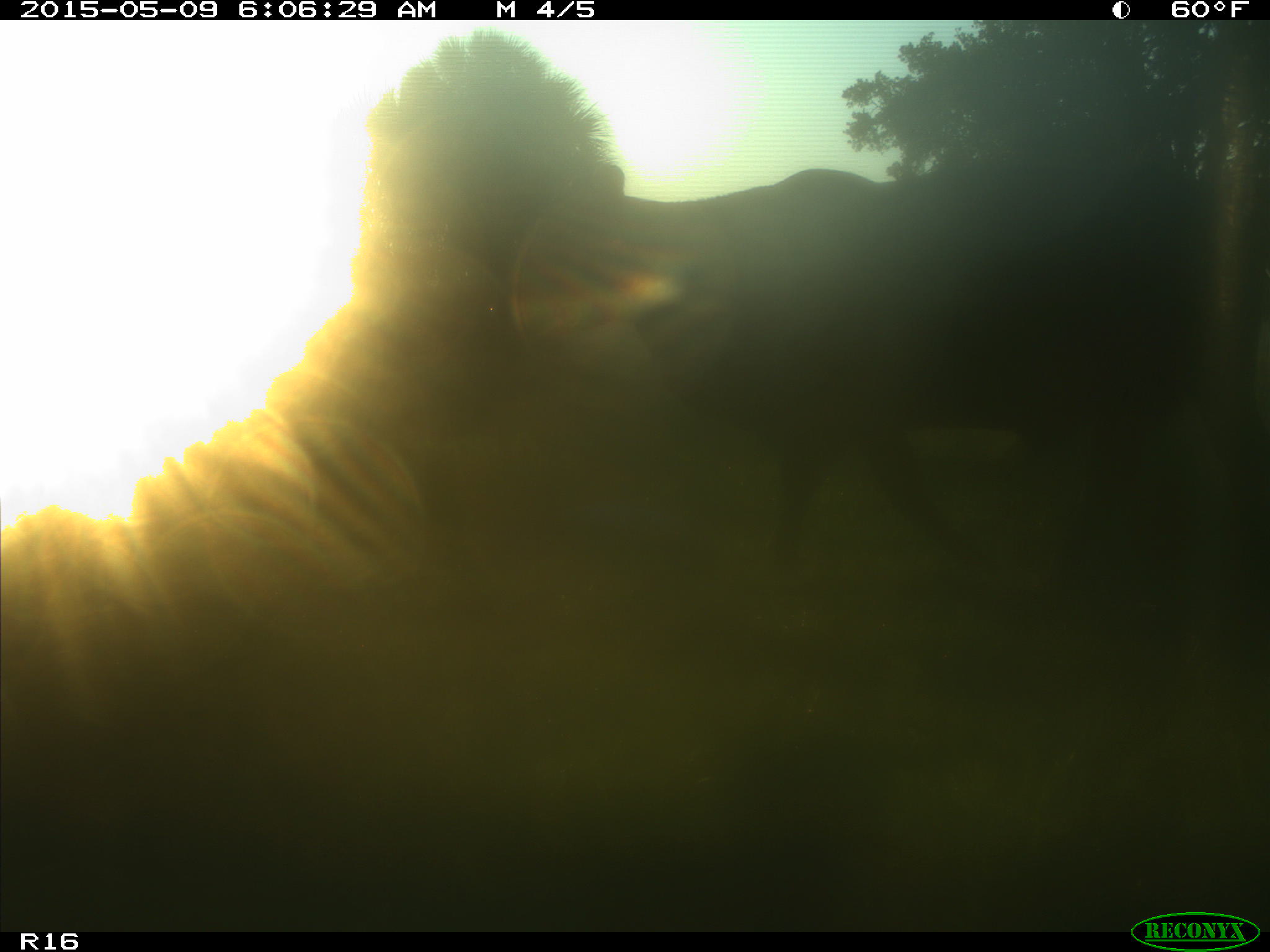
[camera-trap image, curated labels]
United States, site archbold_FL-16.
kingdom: Animalia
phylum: Chordata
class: Mammalia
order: Artiodactyla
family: Bovidae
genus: Bos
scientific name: Bos taurus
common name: domestic cow